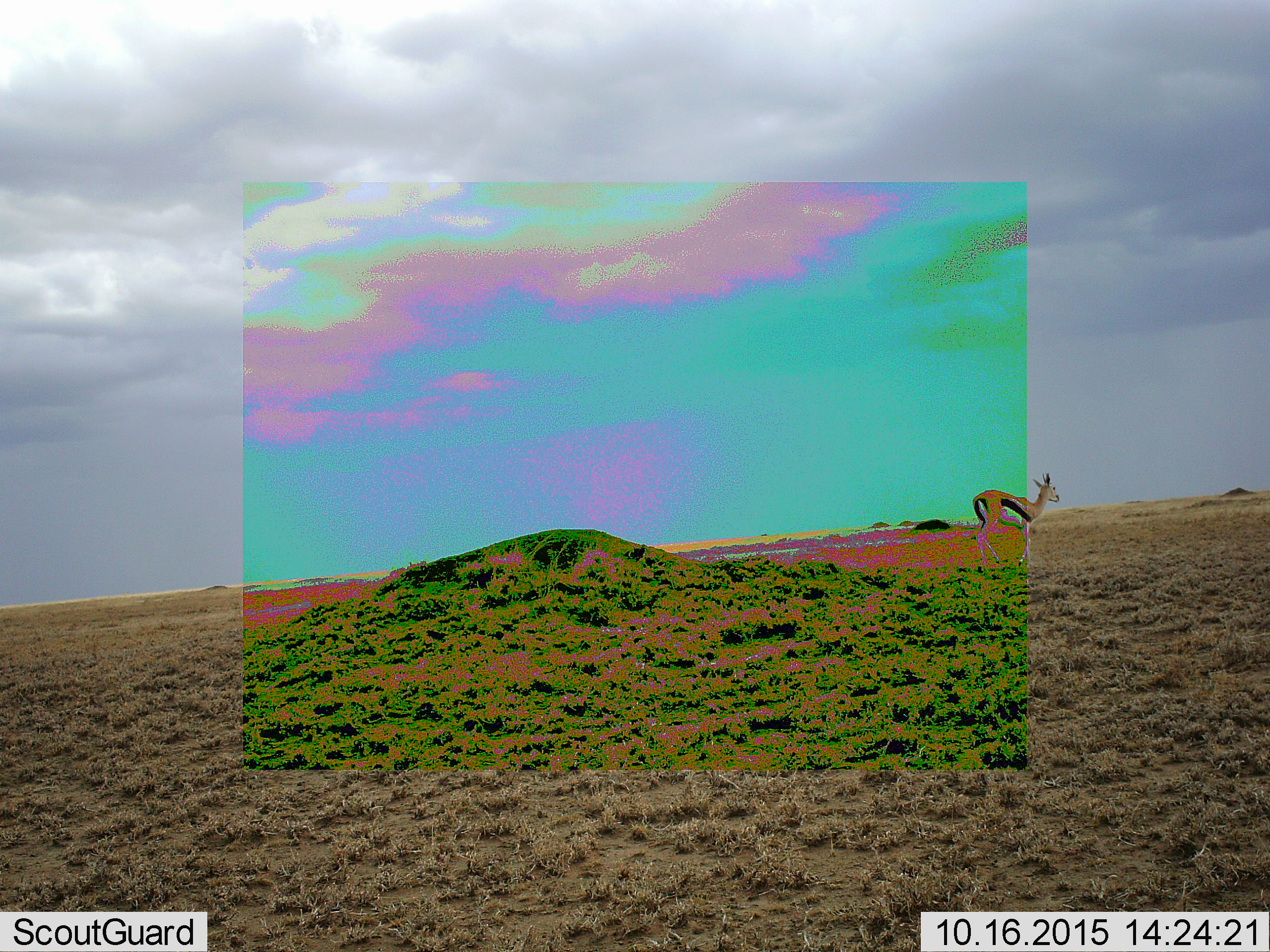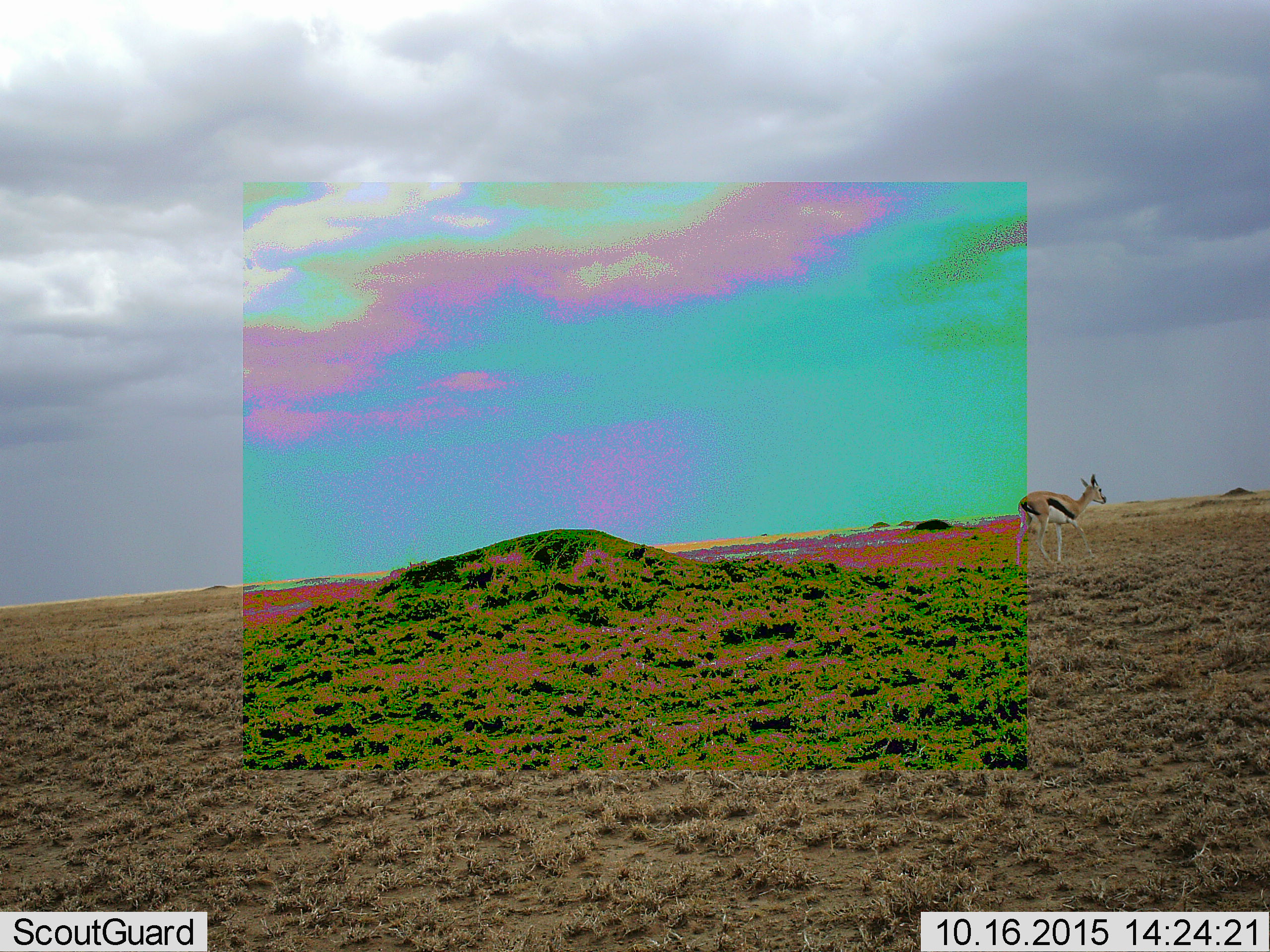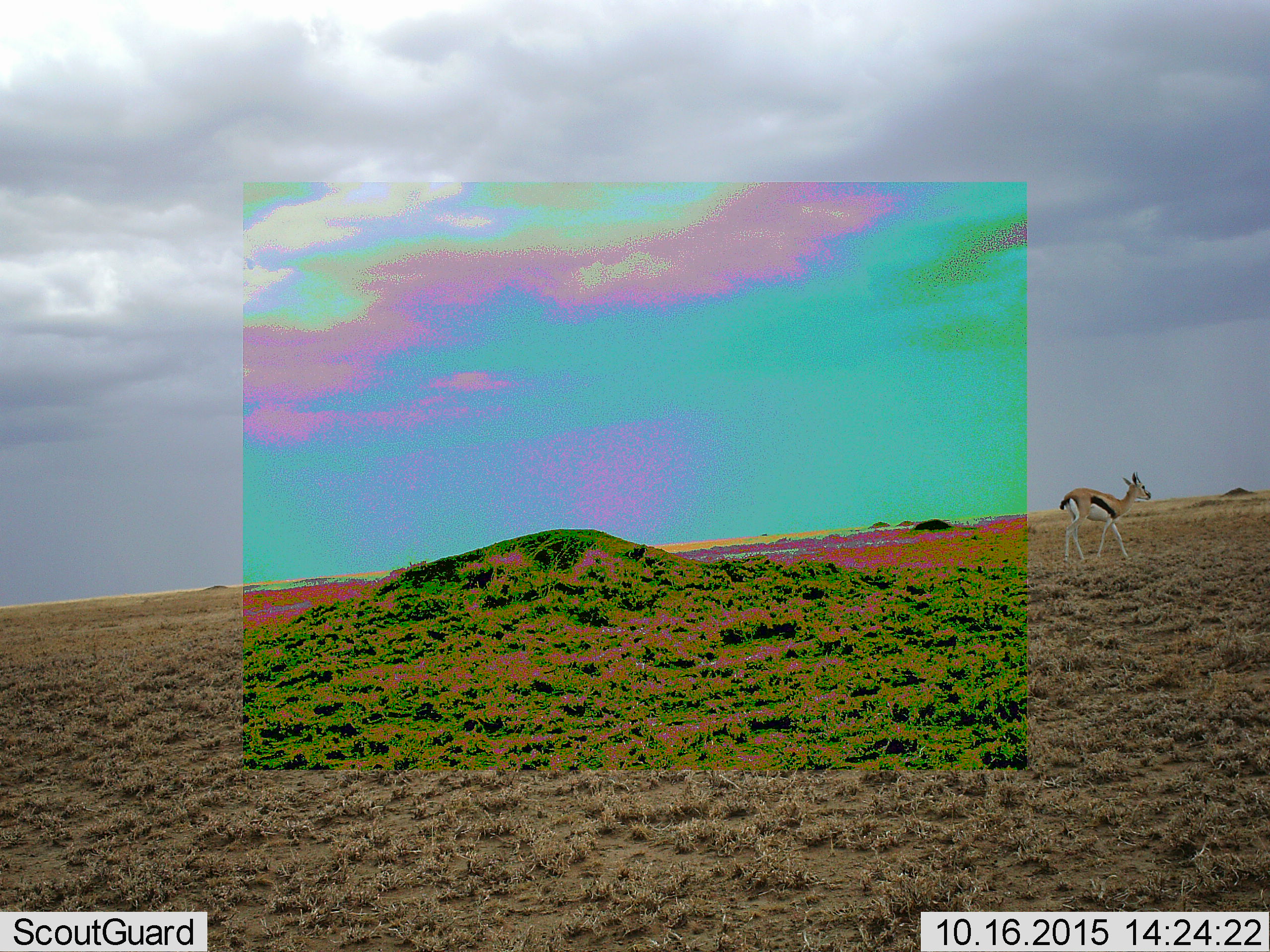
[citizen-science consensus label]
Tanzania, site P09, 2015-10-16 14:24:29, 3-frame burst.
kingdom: Animalia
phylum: Chordata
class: Mammalia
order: Artiodactyla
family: Bovidae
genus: Eudorcas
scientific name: Eudorcas thomsonii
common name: thomson's gazelle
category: gazellethomsons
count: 1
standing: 25%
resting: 0%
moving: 75%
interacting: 0%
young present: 0%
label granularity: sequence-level